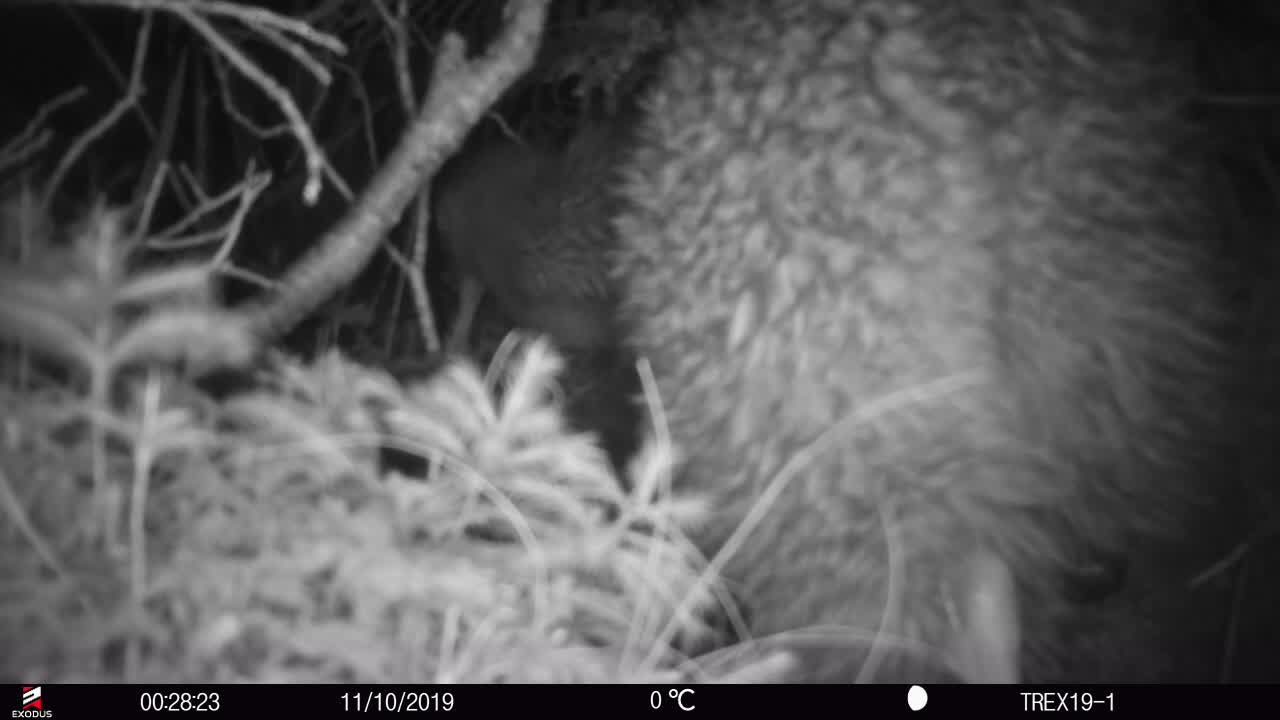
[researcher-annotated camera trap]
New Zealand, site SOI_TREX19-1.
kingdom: Animalia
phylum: Chordata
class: Aves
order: Apterygiformes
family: Apterygidae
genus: Apteryx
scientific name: Apteryx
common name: kiwi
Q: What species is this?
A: Kiwi (Apteryx).